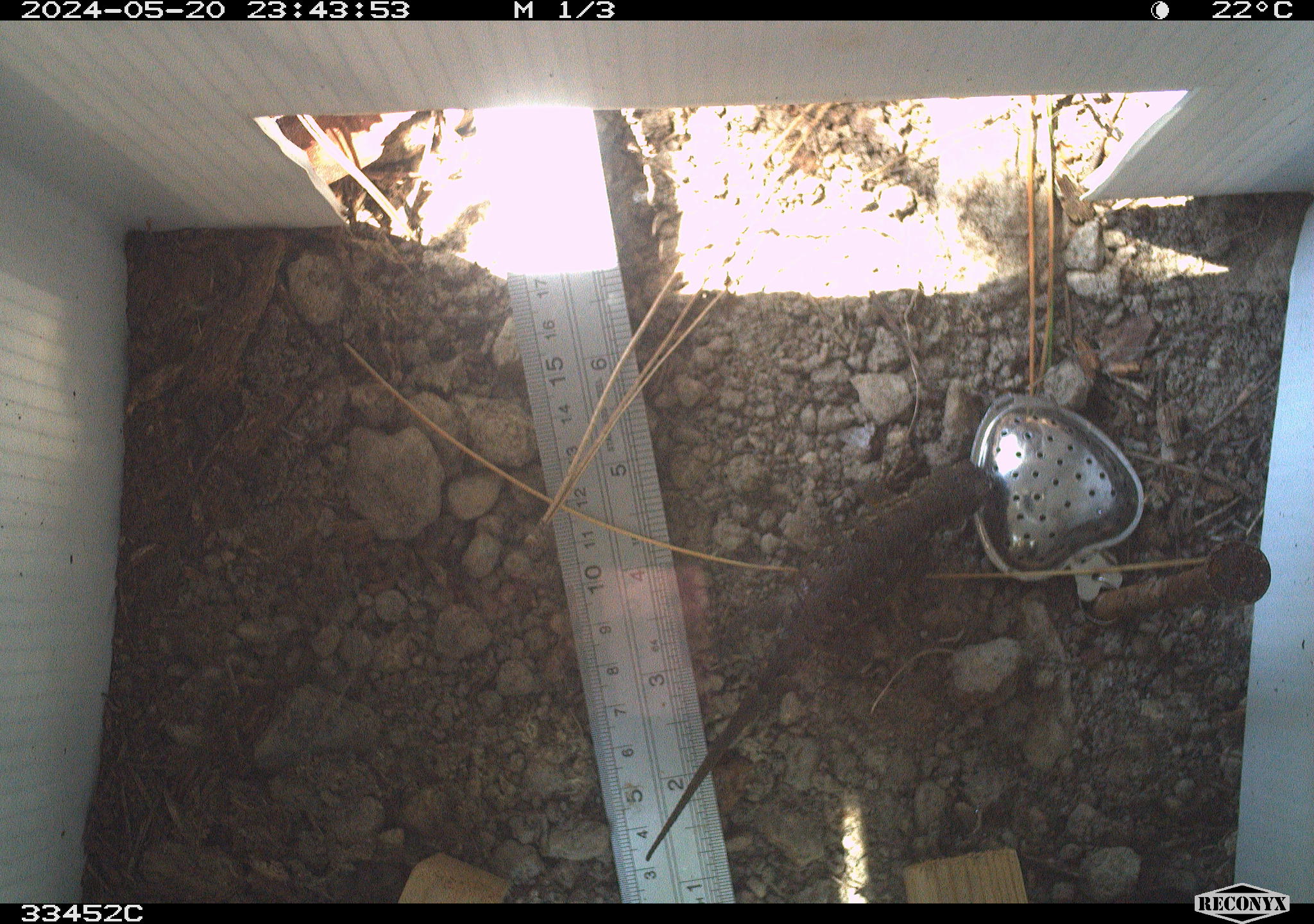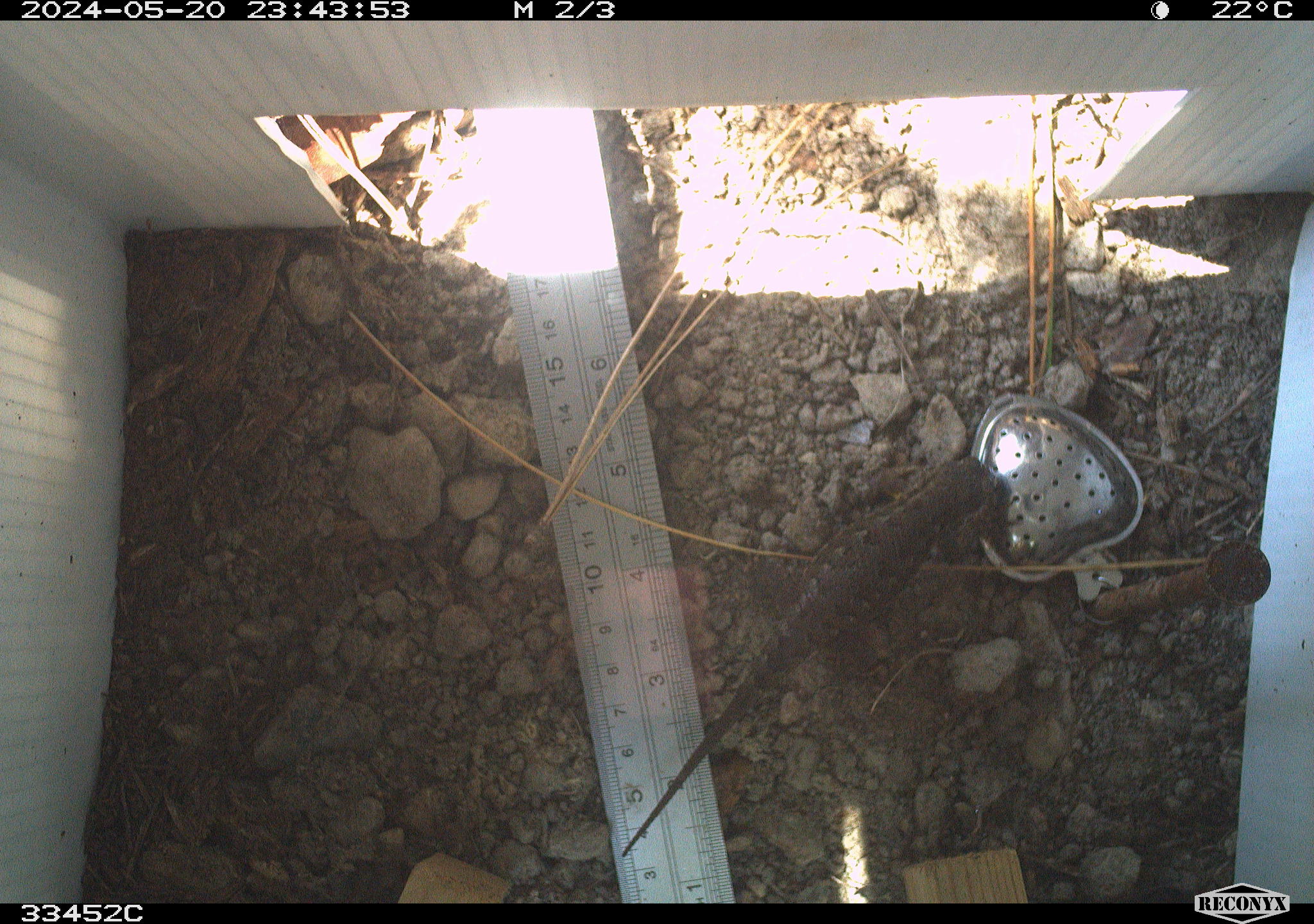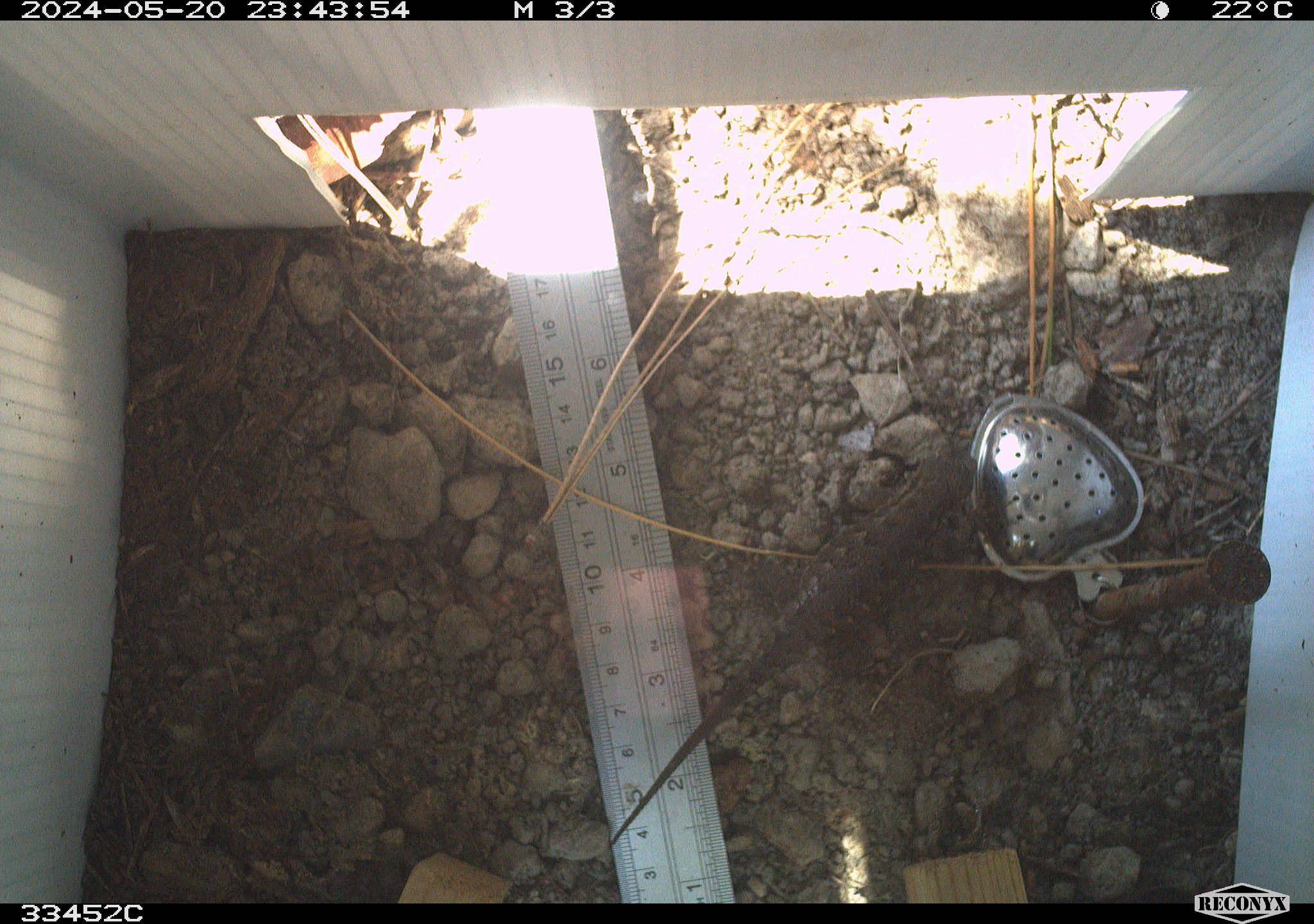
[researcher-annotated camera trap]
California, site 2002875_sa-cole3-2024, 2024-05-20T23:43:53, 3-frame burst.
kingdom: Animalia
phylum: Chordata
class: Reptilia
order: Squamata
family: Phrynosomatidae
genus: Sceloporus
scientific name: Sceloporus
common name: spiny lizards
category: sceloporus species